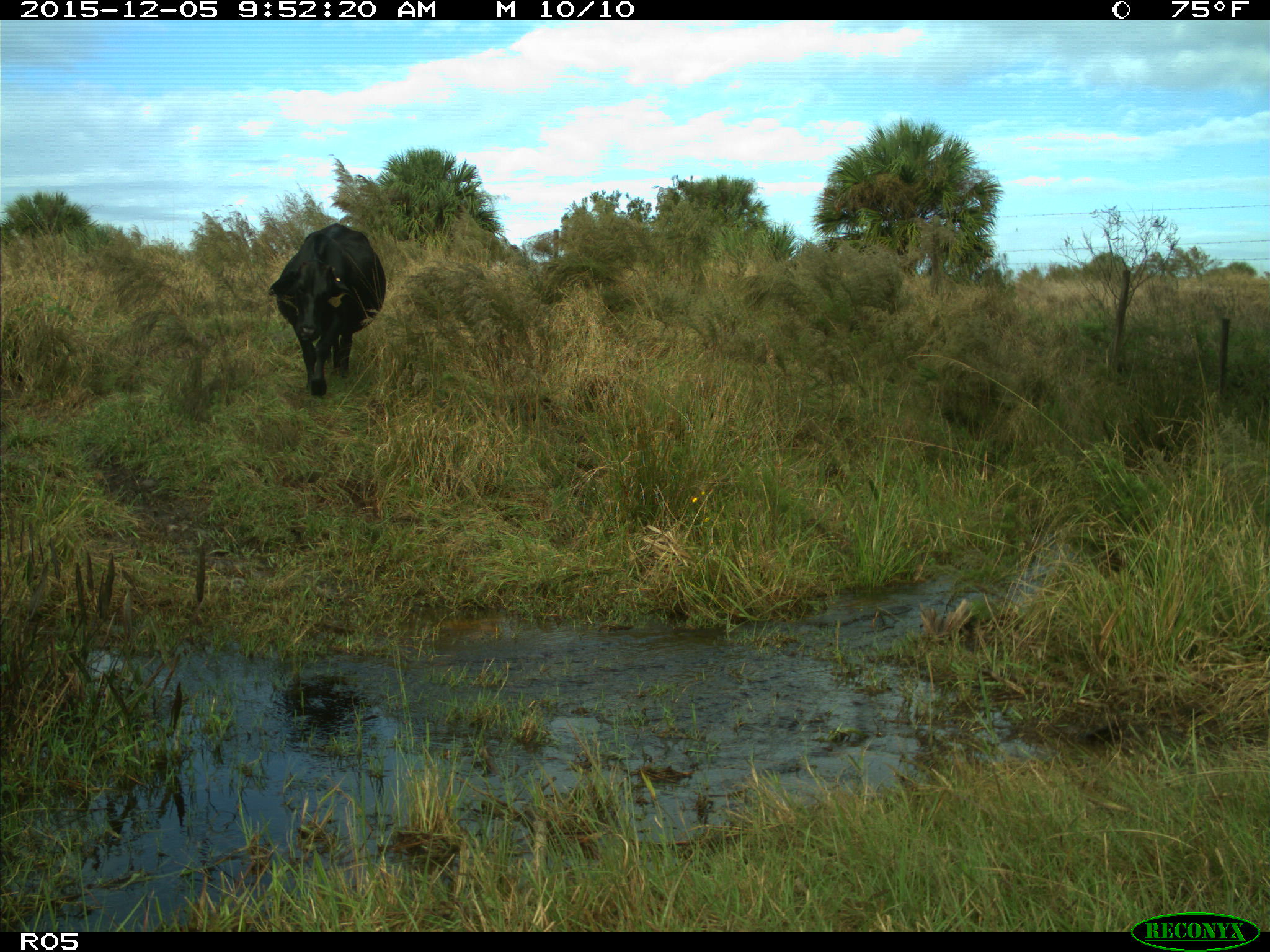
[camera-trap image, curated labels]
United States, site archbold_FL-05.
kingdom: Animalia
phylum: Chordata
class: Mammalia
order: Artiodactyla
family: Bovidae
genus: Bos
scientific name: Bos taurus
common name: domestic cow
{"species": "Bos taurus (domestic cow)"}